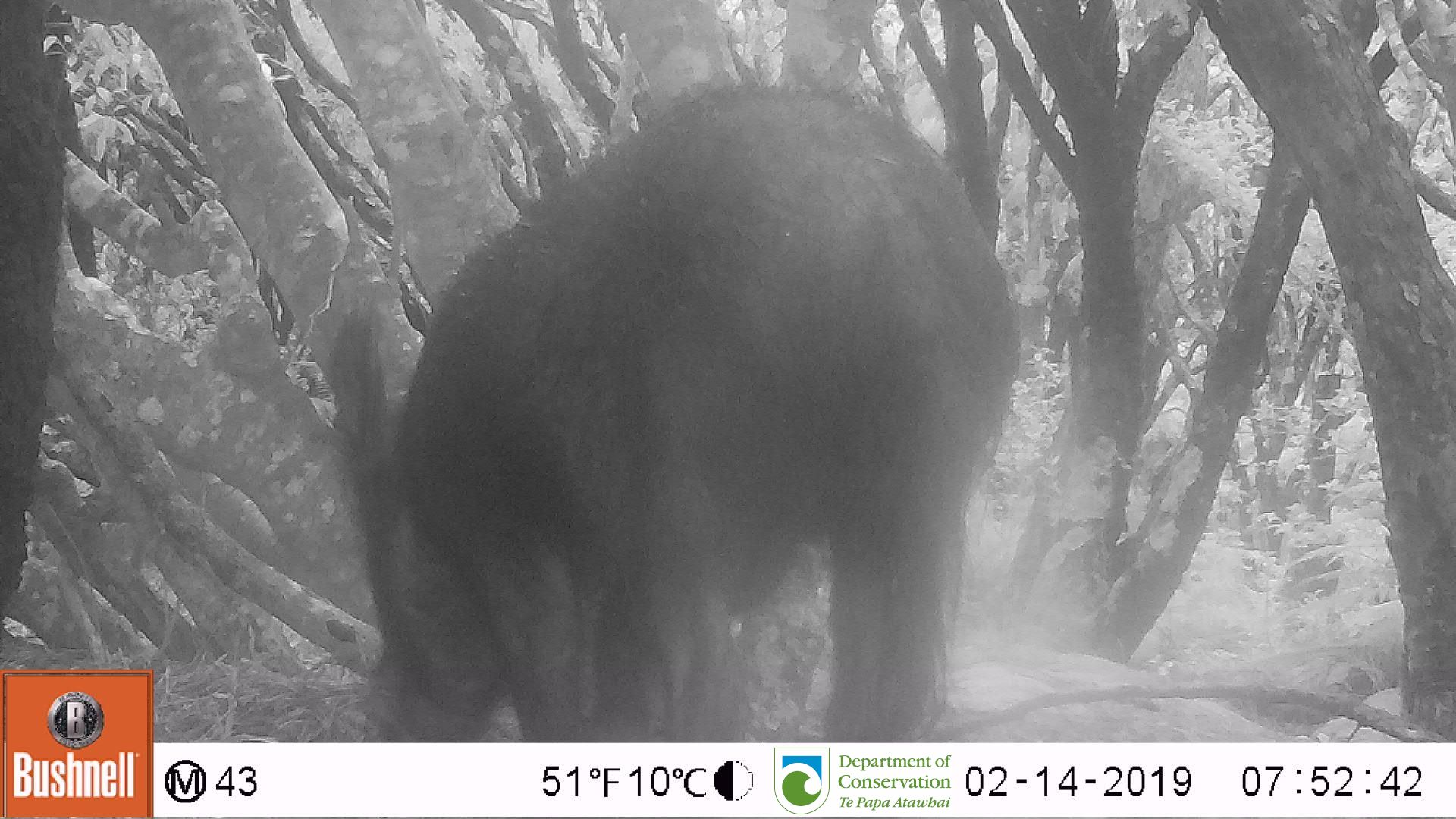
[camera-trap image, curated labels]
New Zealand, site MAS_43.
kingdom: Animalia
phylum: Chordata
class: Mammalia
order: Artiodactyla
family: Suidae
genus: Sus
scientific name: Sus scrofa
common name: pig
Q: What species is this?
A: Pig (Sus scrofa).